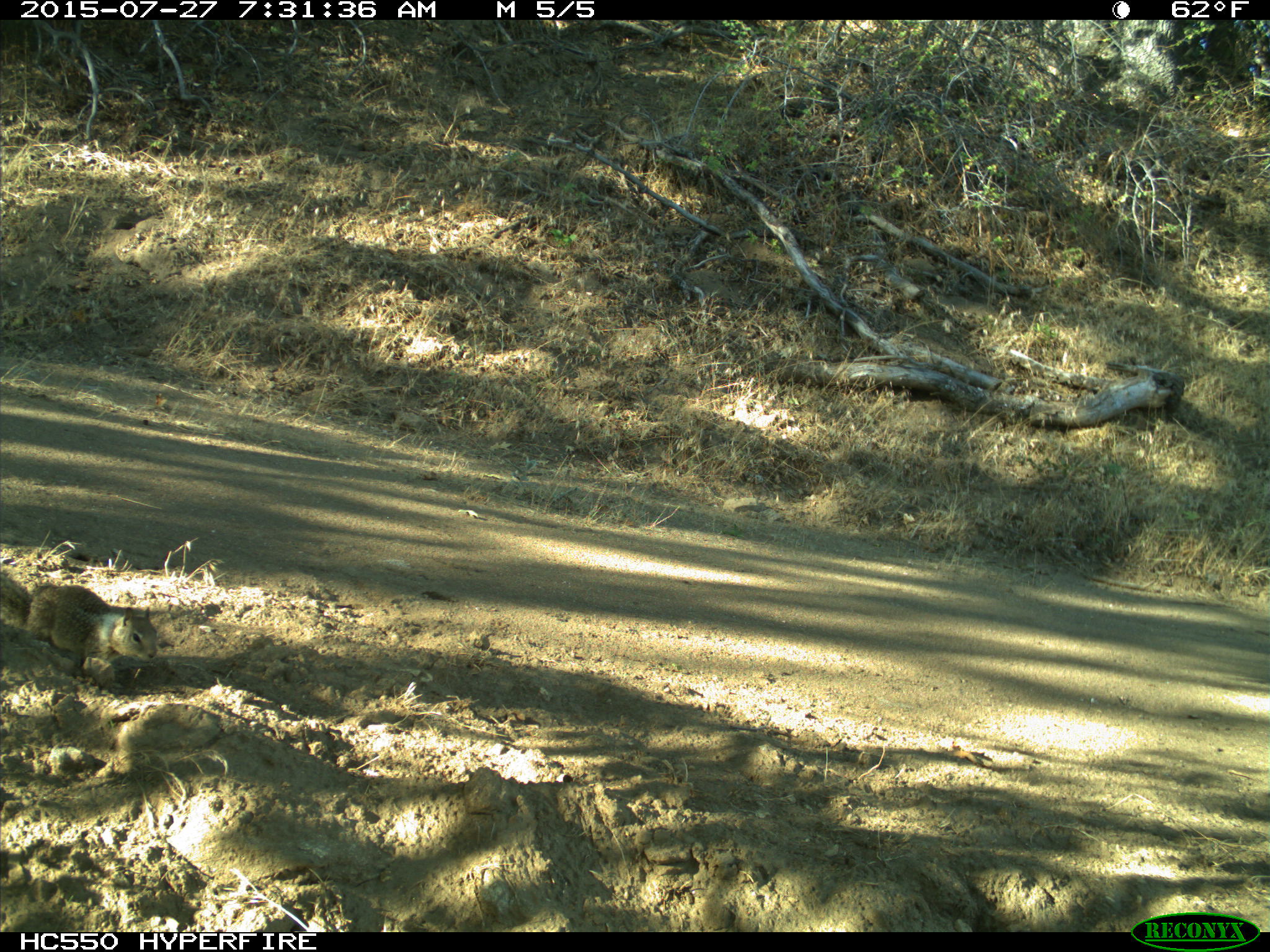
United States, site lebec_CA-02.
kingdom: Animalia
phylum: Chordata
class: Mammalia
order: Rodentia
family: Sciuridae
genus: Otospermophilus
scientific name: Otospermophilus beecheyi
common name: california ground squirrel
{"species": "Otospermophilus beecheyi (california ground squirrel)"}